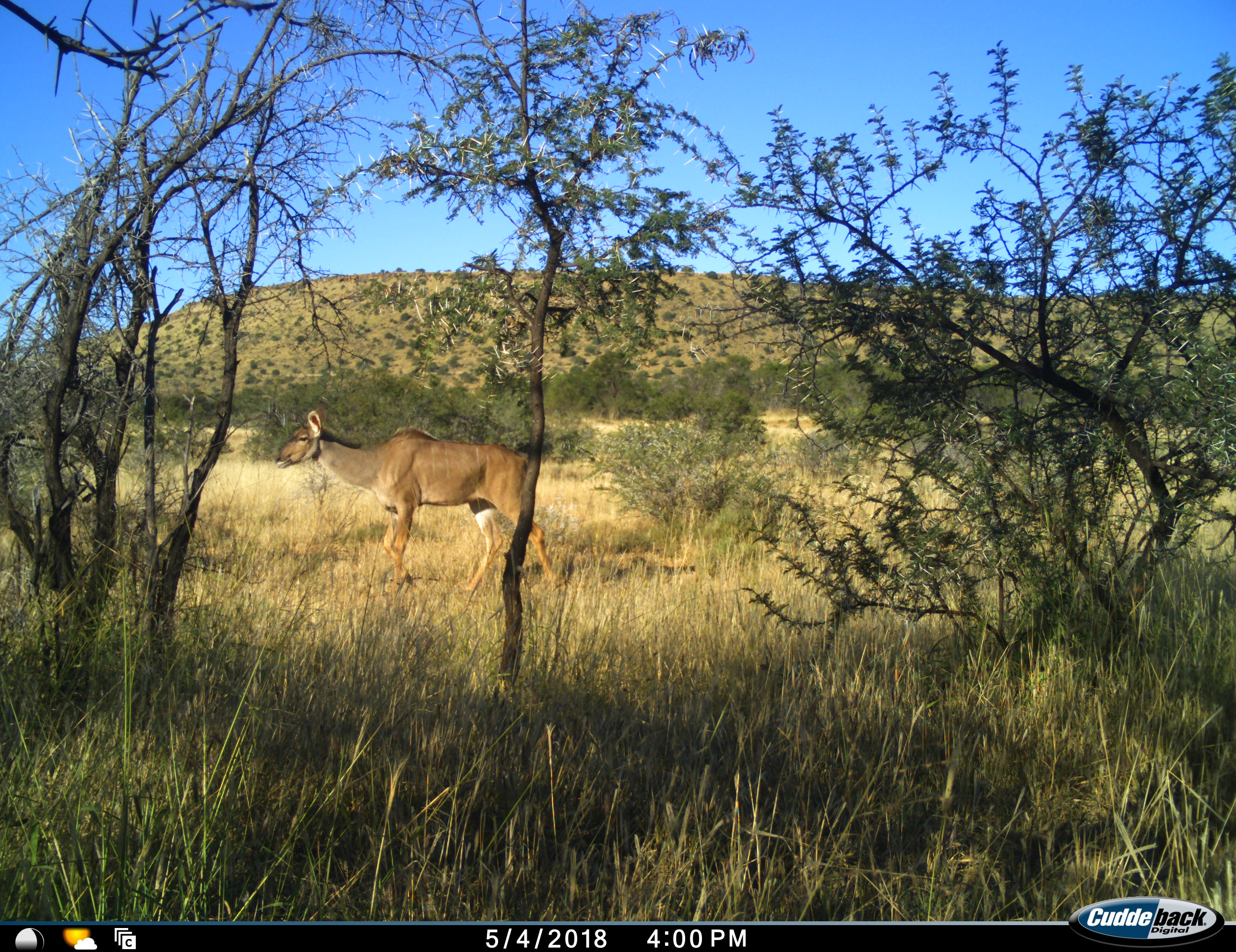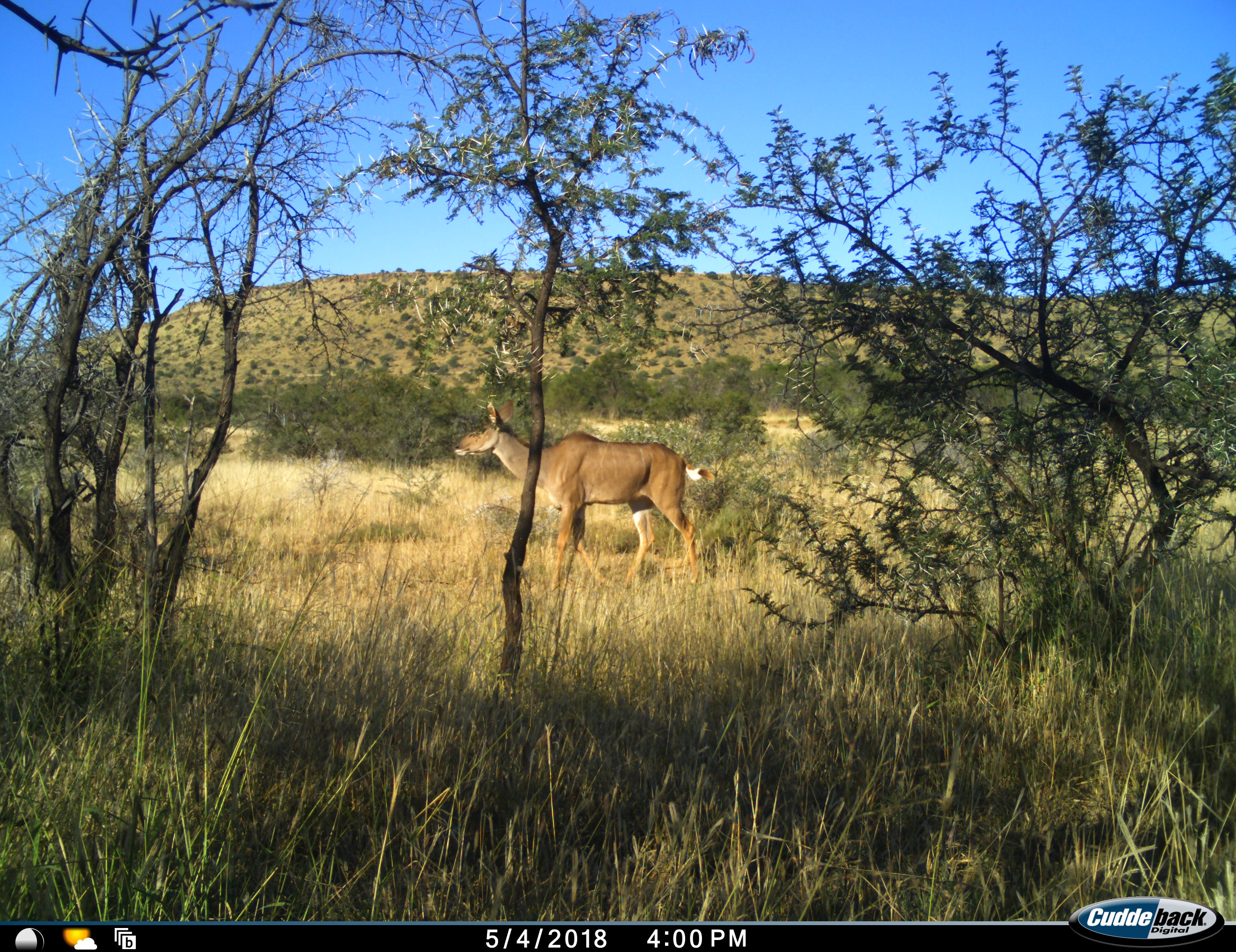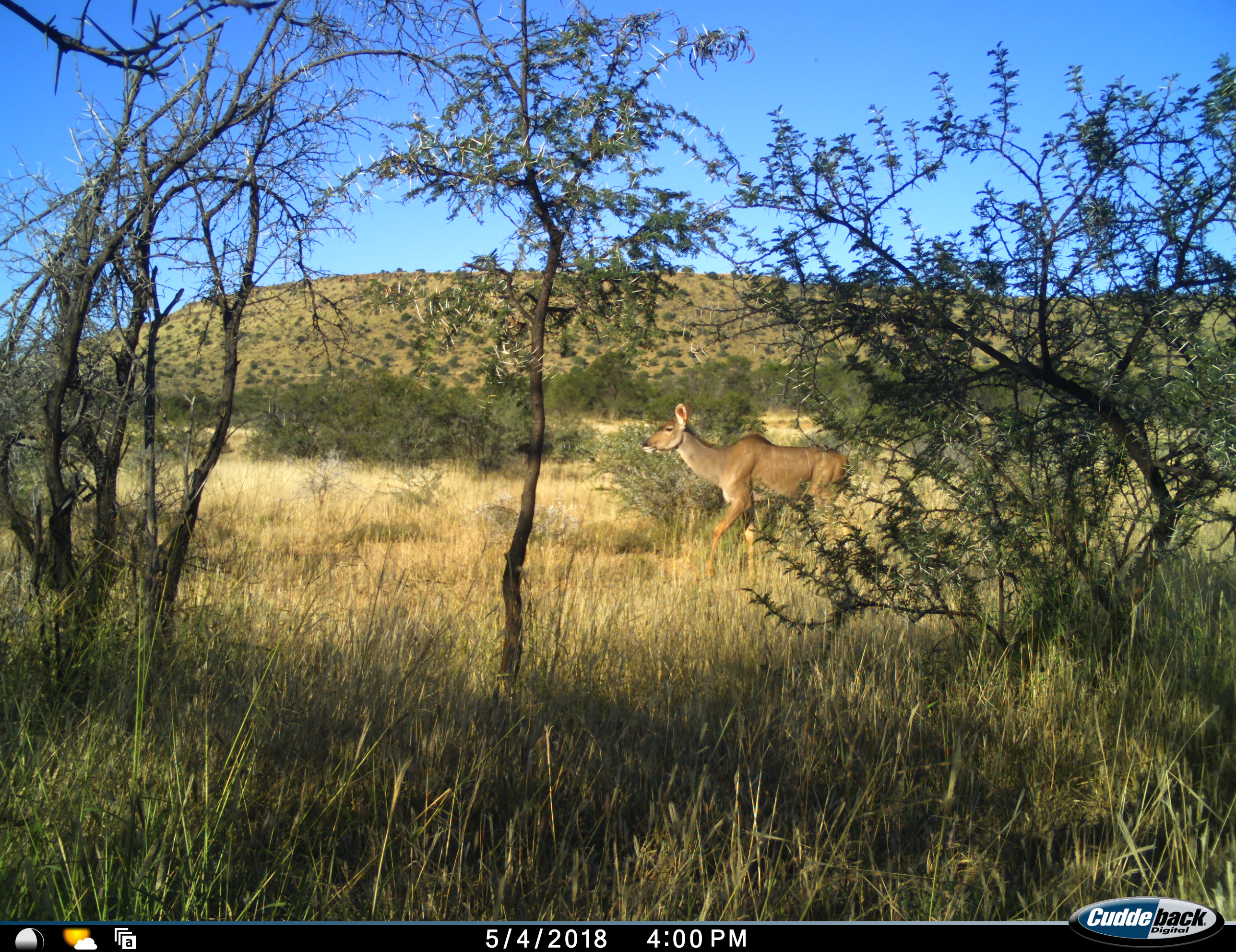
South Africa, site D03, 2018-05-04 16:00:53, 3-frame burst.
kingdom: Animalia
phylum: Chordata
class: Mammalia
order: Artiodactyla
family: Bovidae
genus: Tragelaphus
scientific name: Tragelaphus strepsiceros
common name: greater kudu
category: kudu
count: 1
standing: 0%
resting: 0%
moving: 100%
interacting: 0%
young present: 0%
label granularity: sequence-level